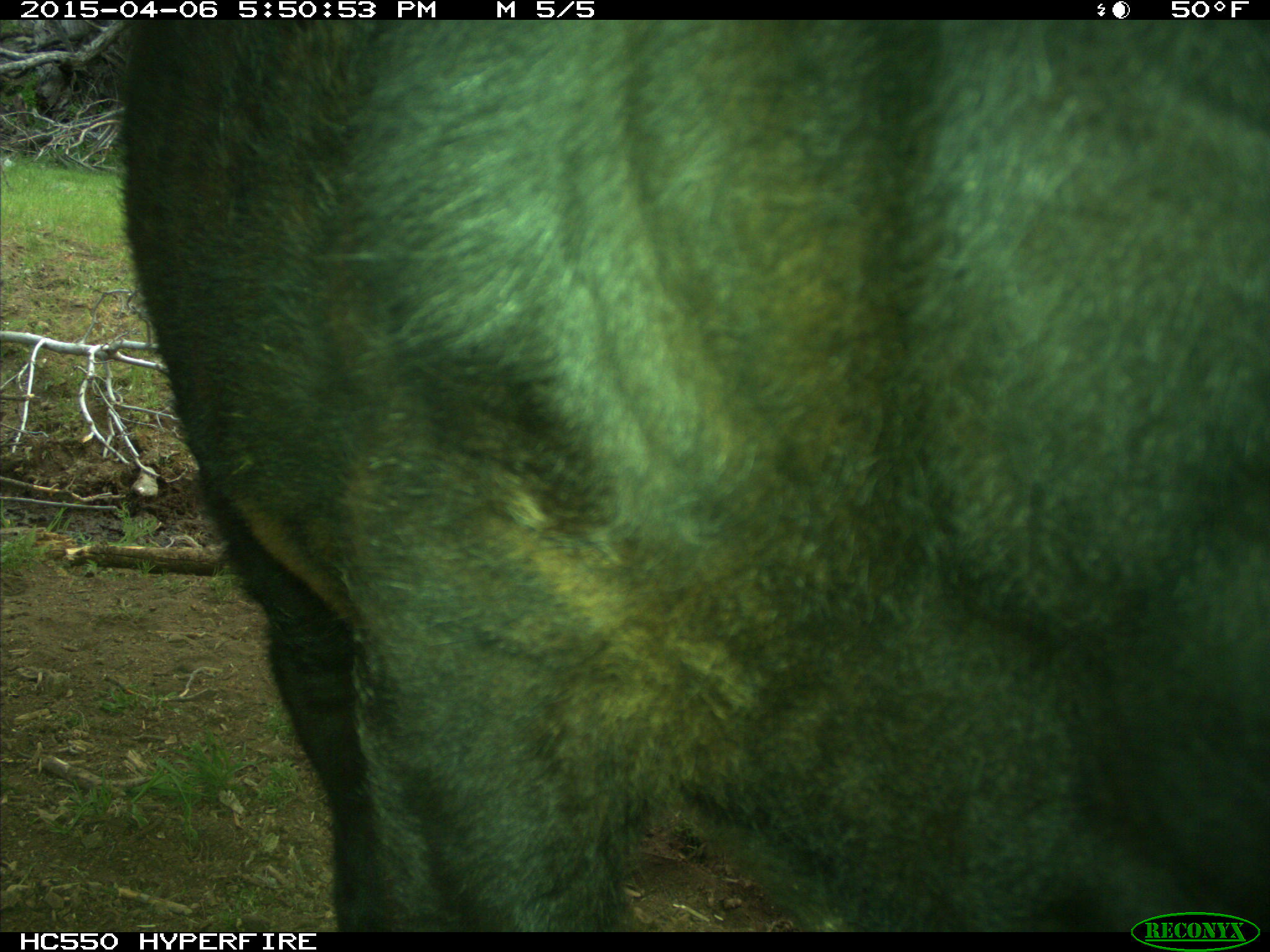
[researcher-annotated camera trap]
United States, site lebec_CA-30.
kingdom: Animalia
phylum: Chordata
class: Mammalia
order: Artiodactyla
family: Bovidae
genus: Bos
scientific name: Bos taurus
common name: domestic cow